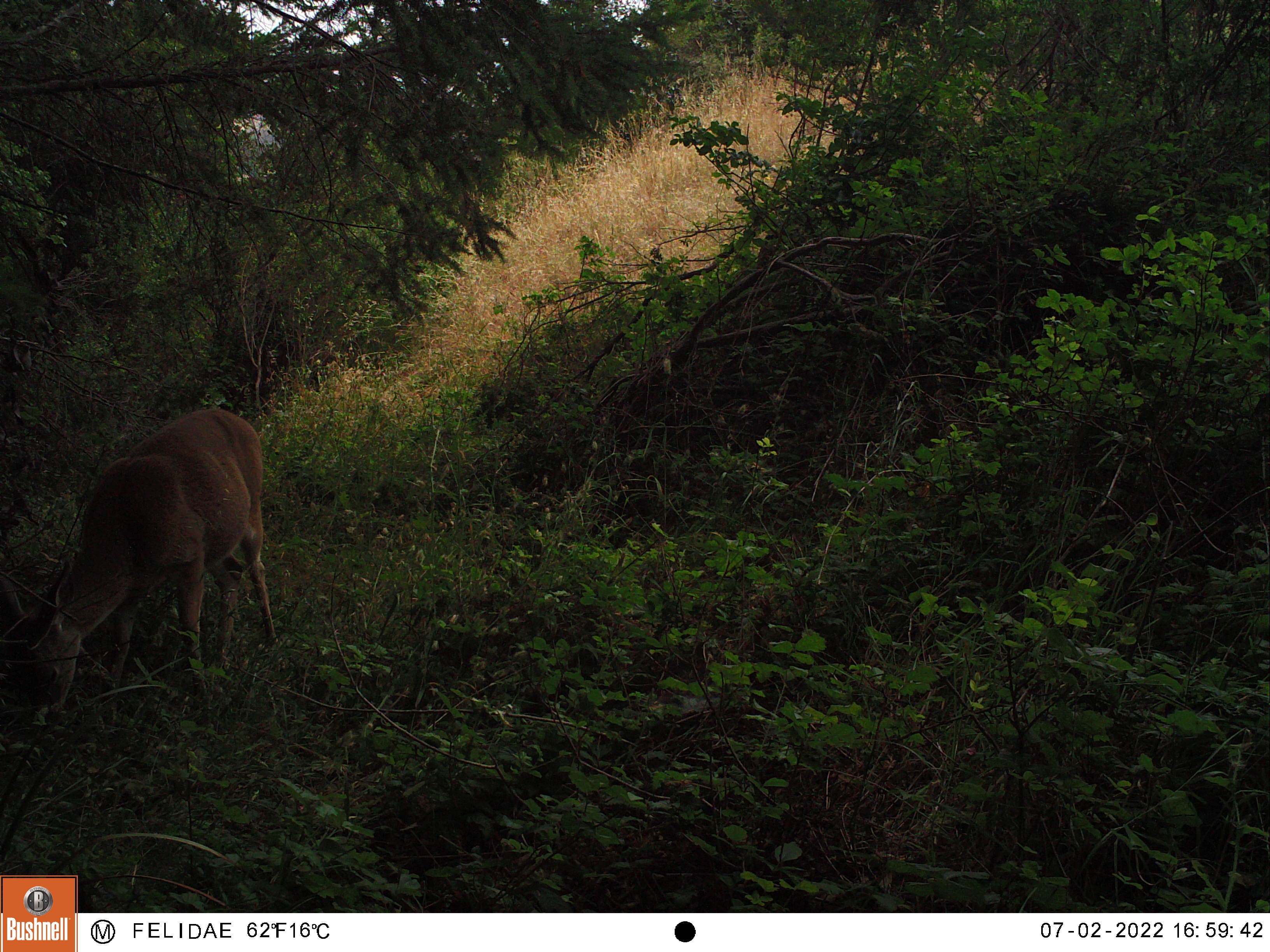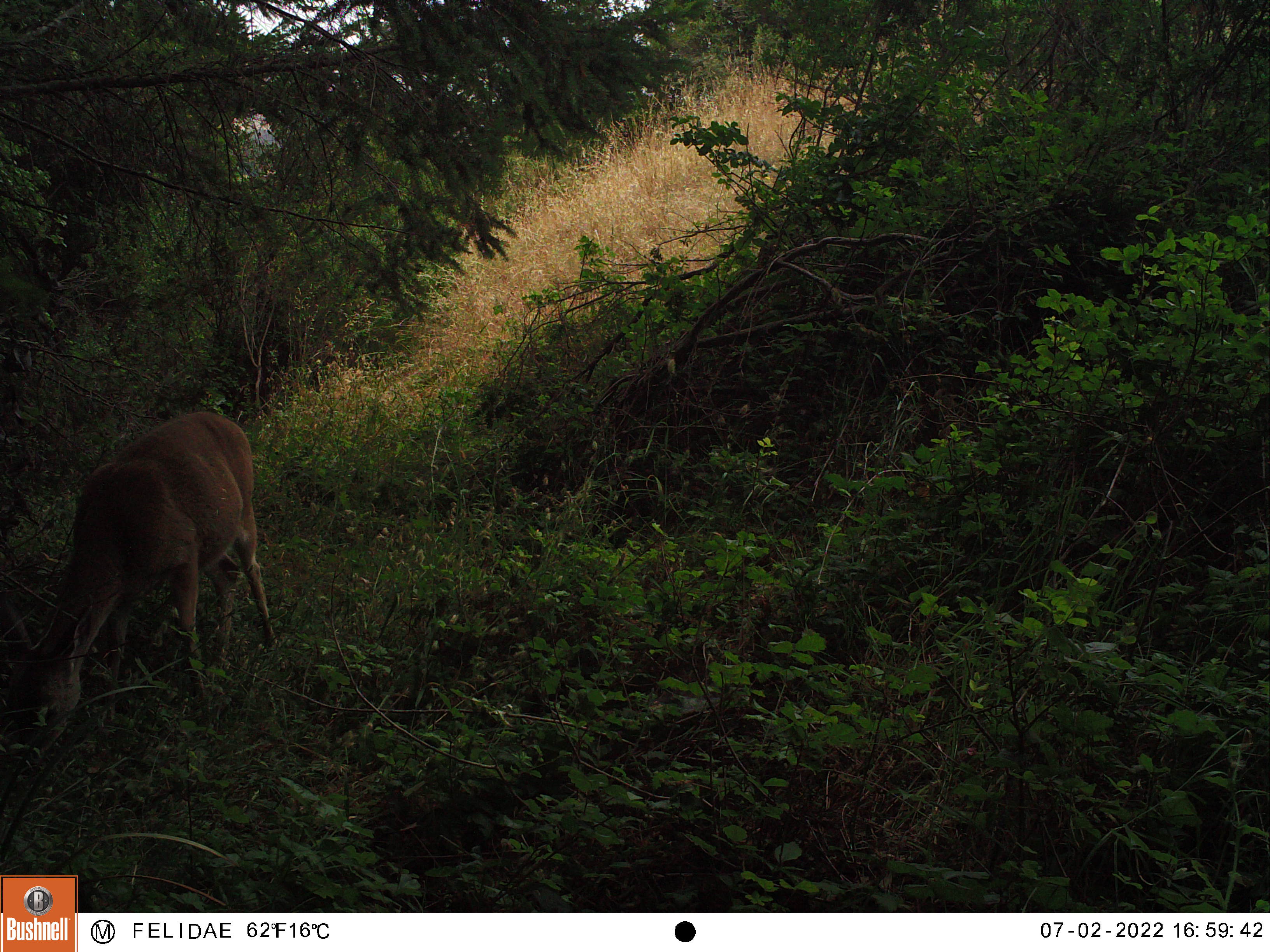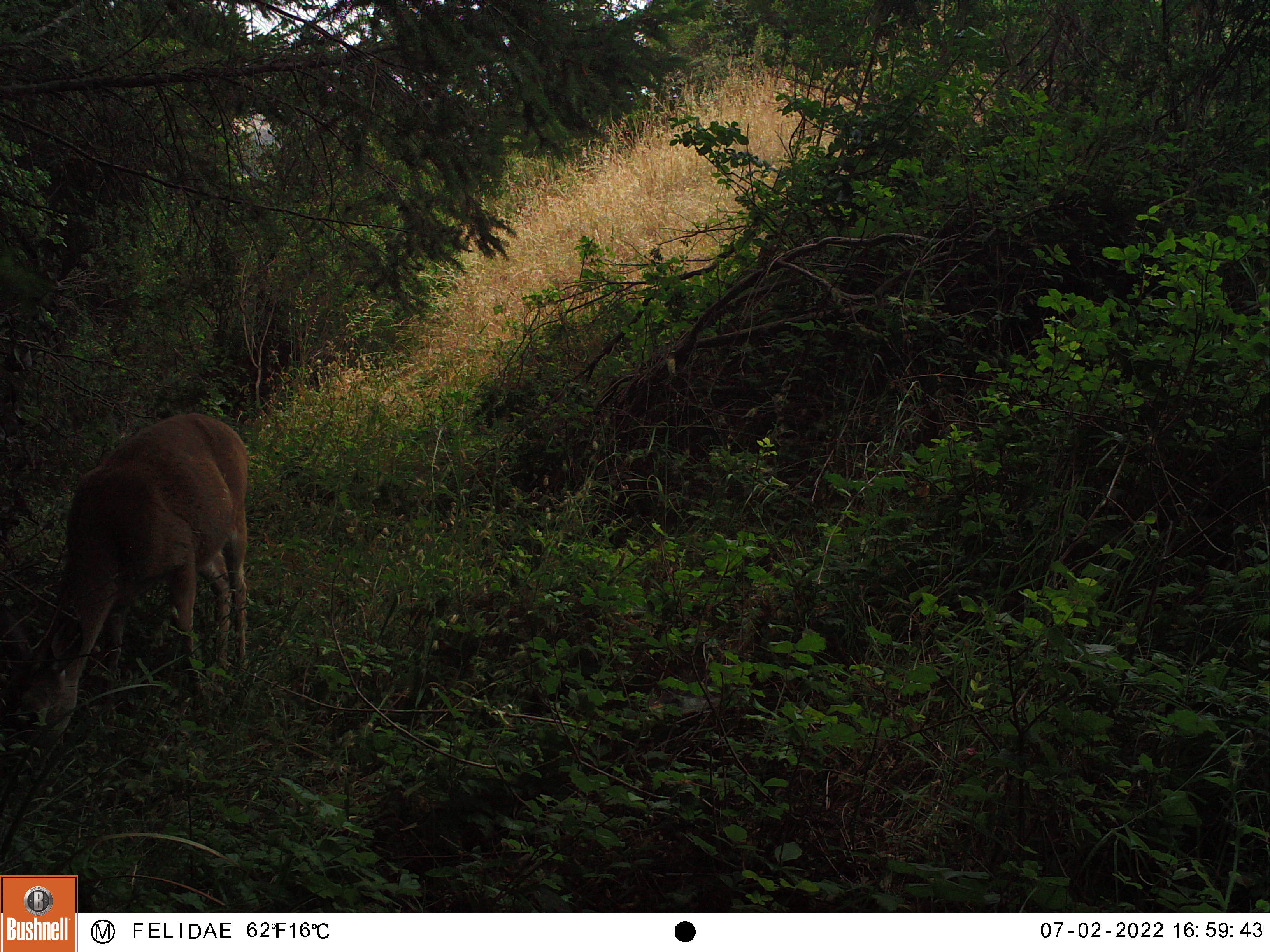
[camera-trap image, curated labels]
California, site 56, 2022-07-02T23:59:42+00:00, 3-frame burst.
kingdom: Animalia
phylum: Chordata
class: Mammalia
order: Artiodactyla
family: Cervidae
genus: Odocoileus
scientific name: Odocoileus hemionus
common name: mule deer